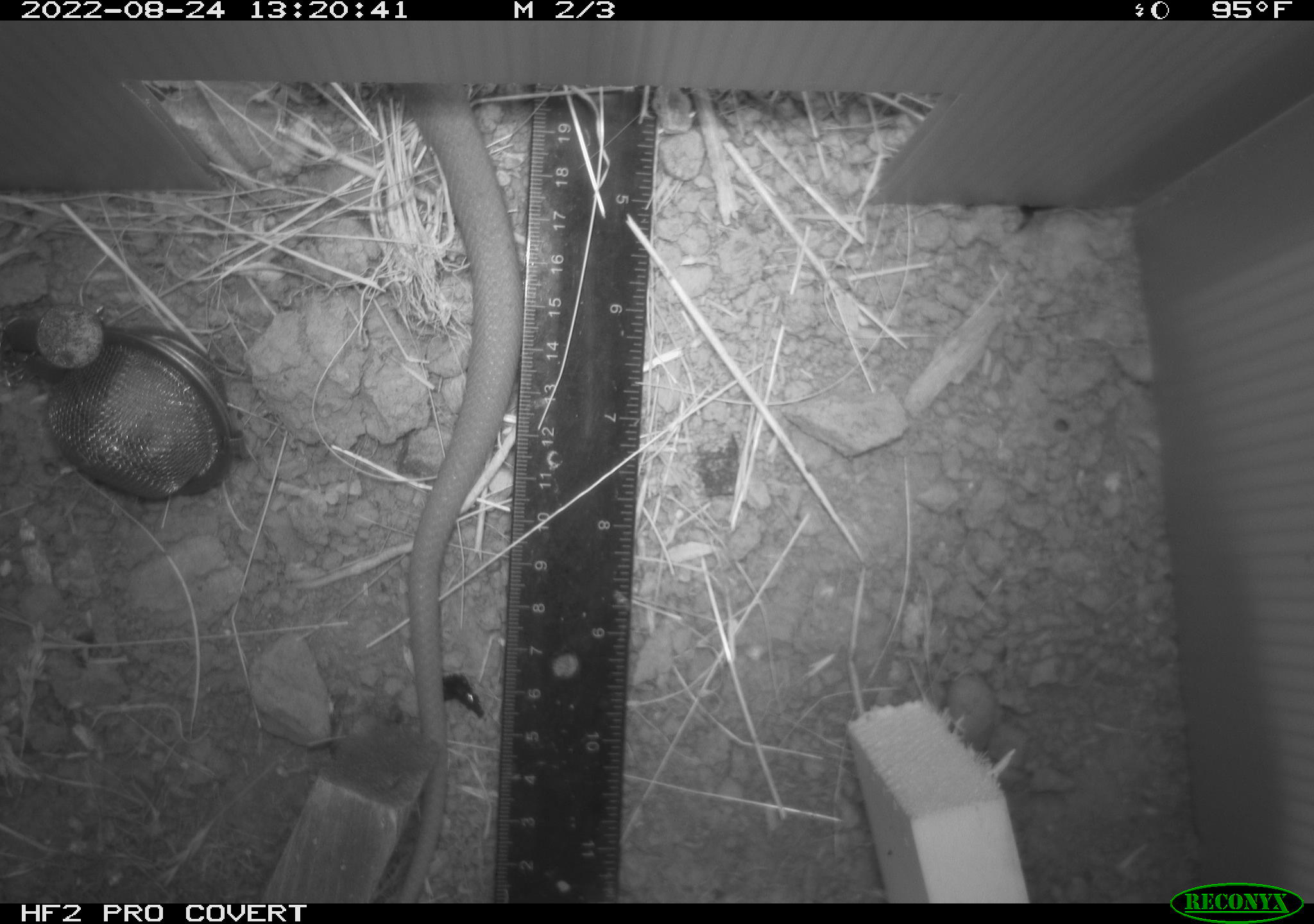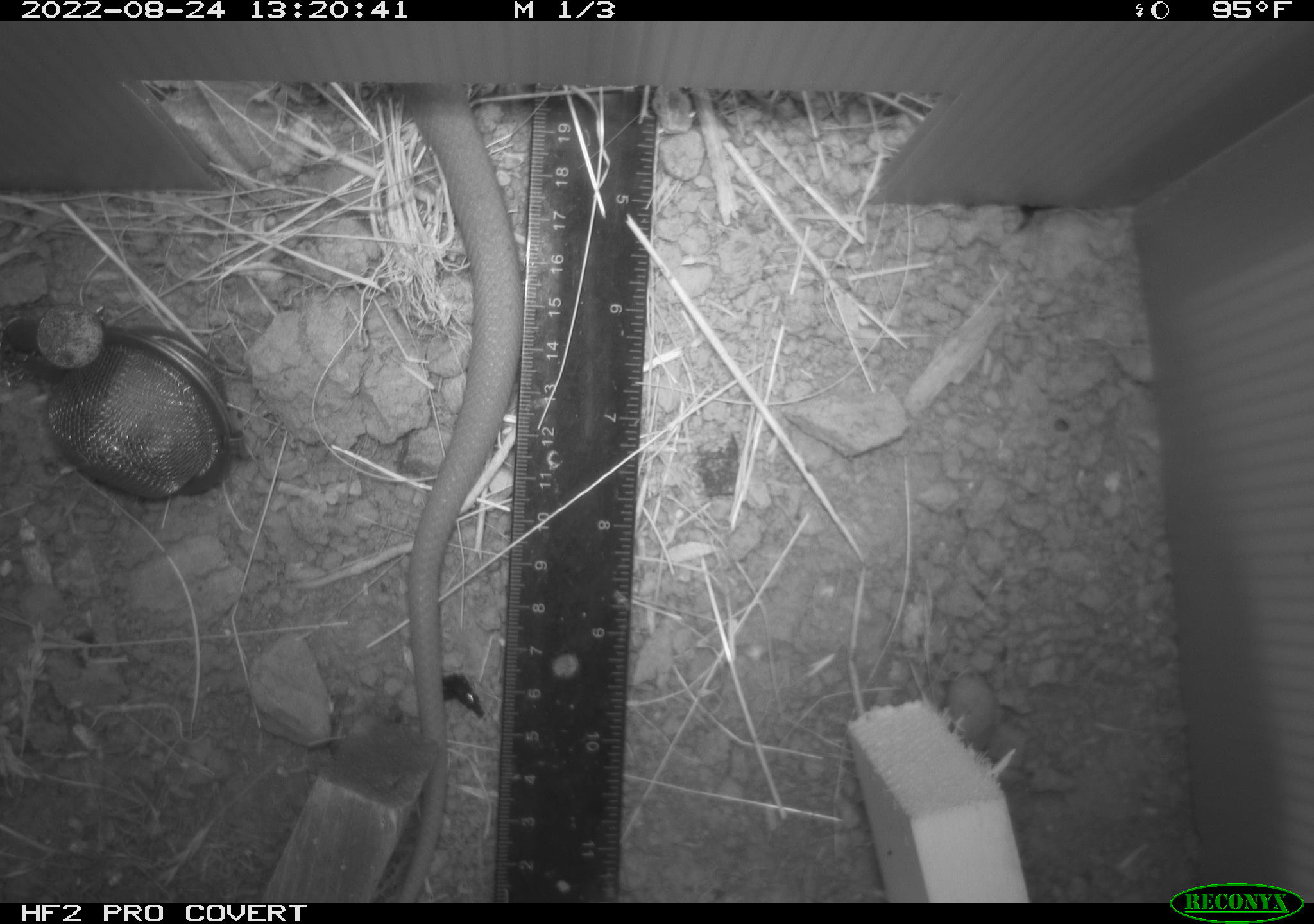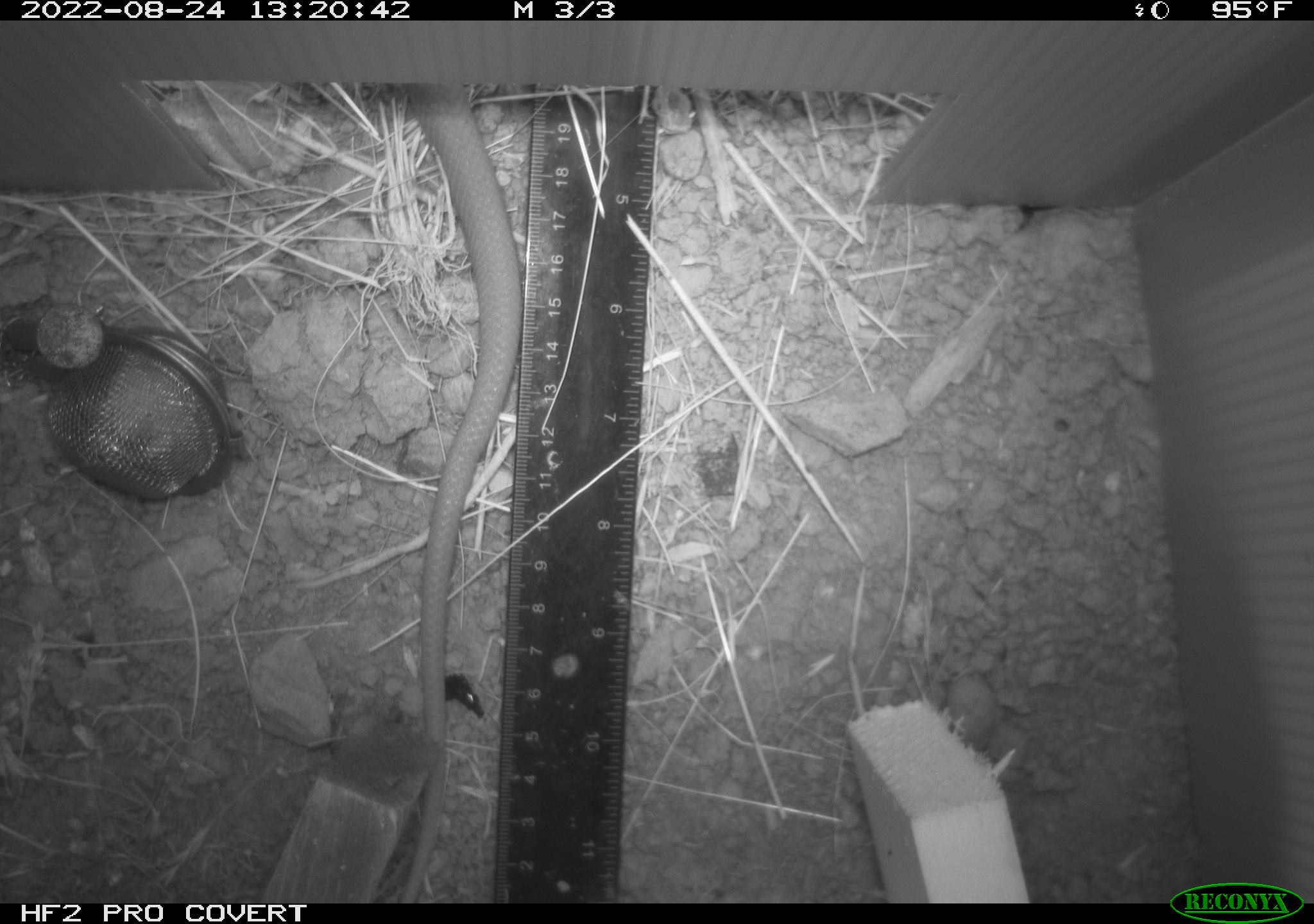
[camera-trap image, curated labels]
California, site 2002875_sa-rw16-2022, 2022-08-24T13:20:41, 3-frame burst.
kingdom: Animalia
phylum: Chordata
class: Reptilia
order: Squamata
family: Colubridae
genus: Coluber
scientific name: Coluber constrictor mormon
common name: western yellow-bellied racer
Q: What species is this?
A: Western yellow-bellied racer (Coluber constrictor mormon).